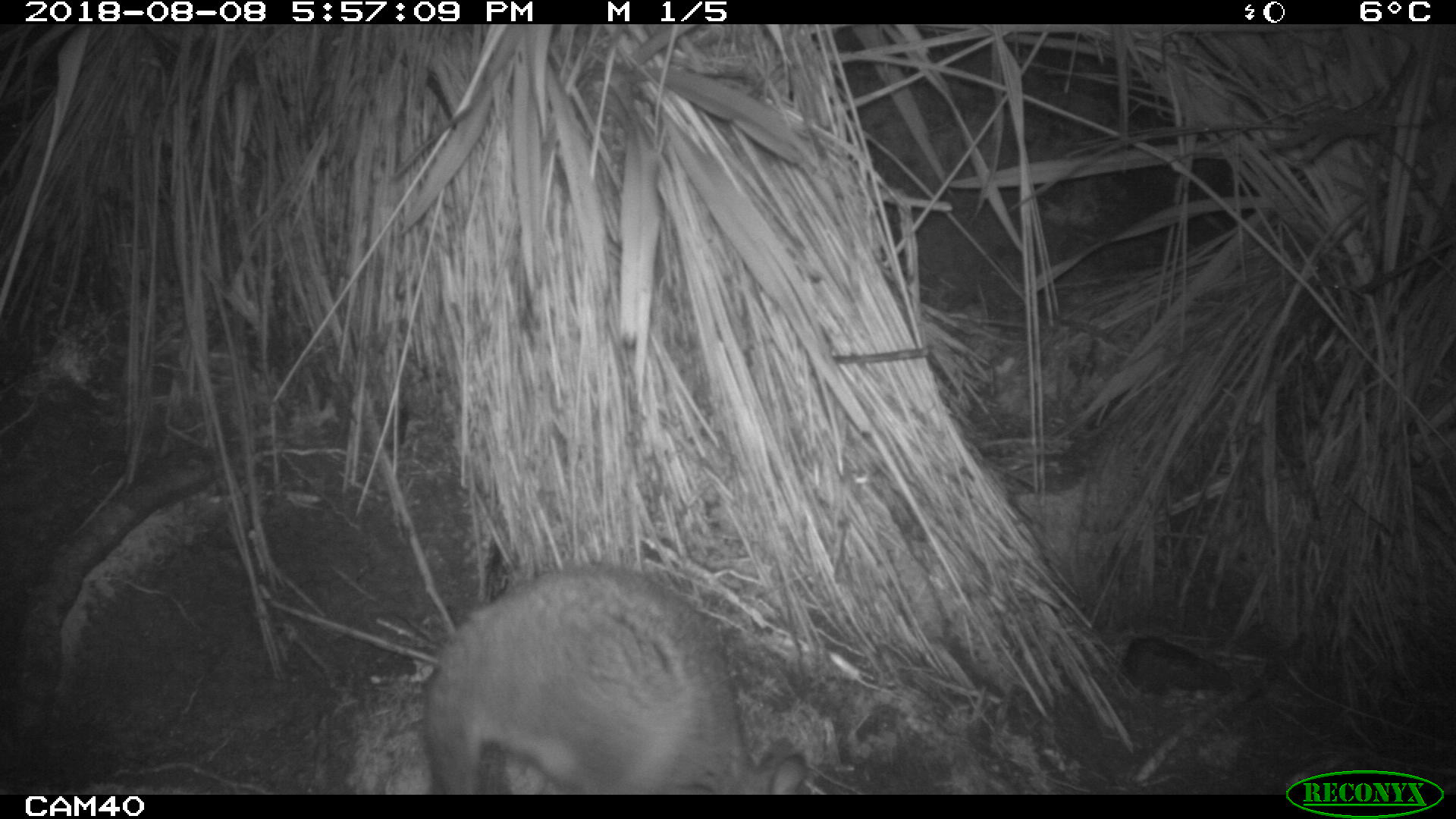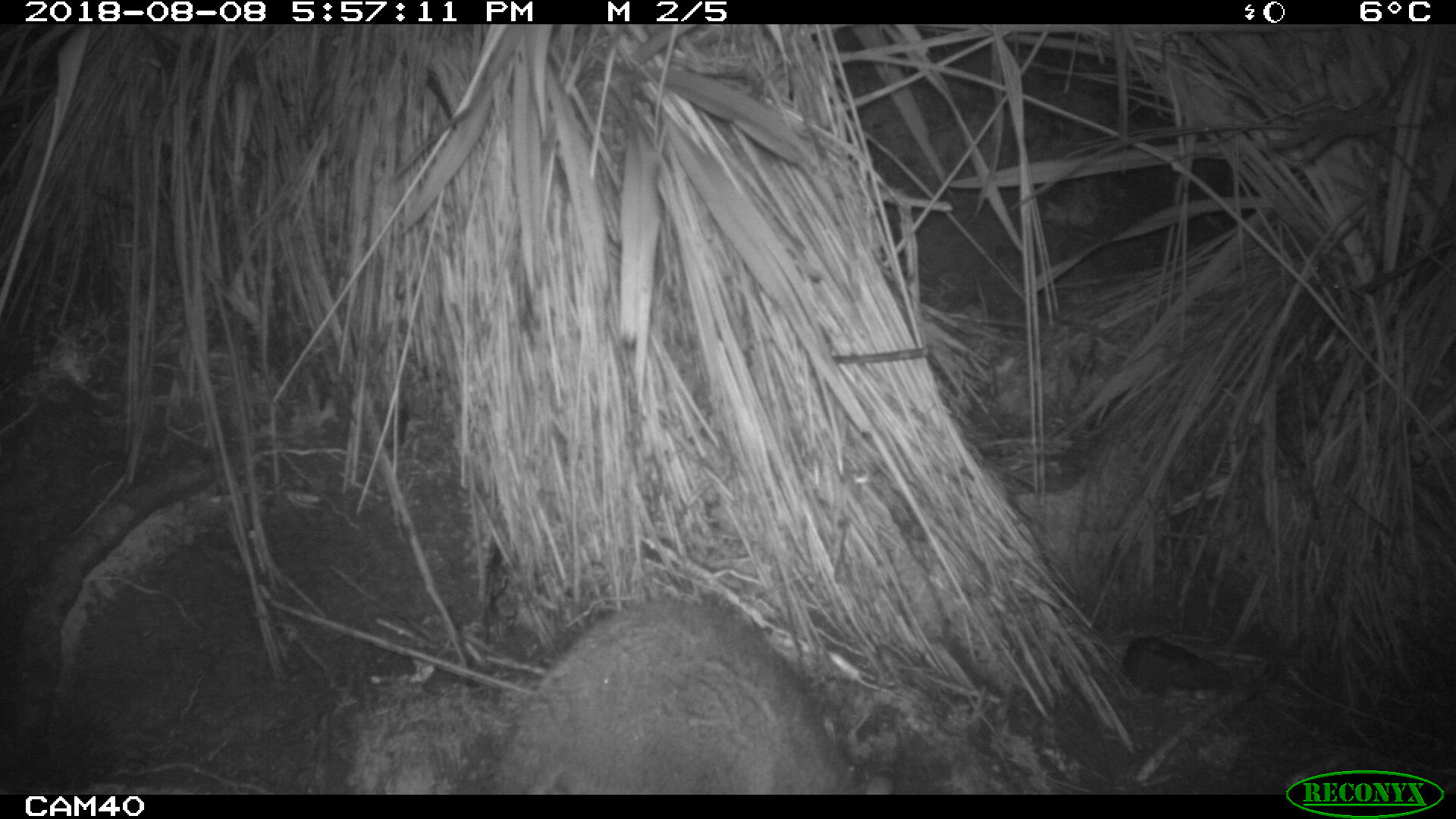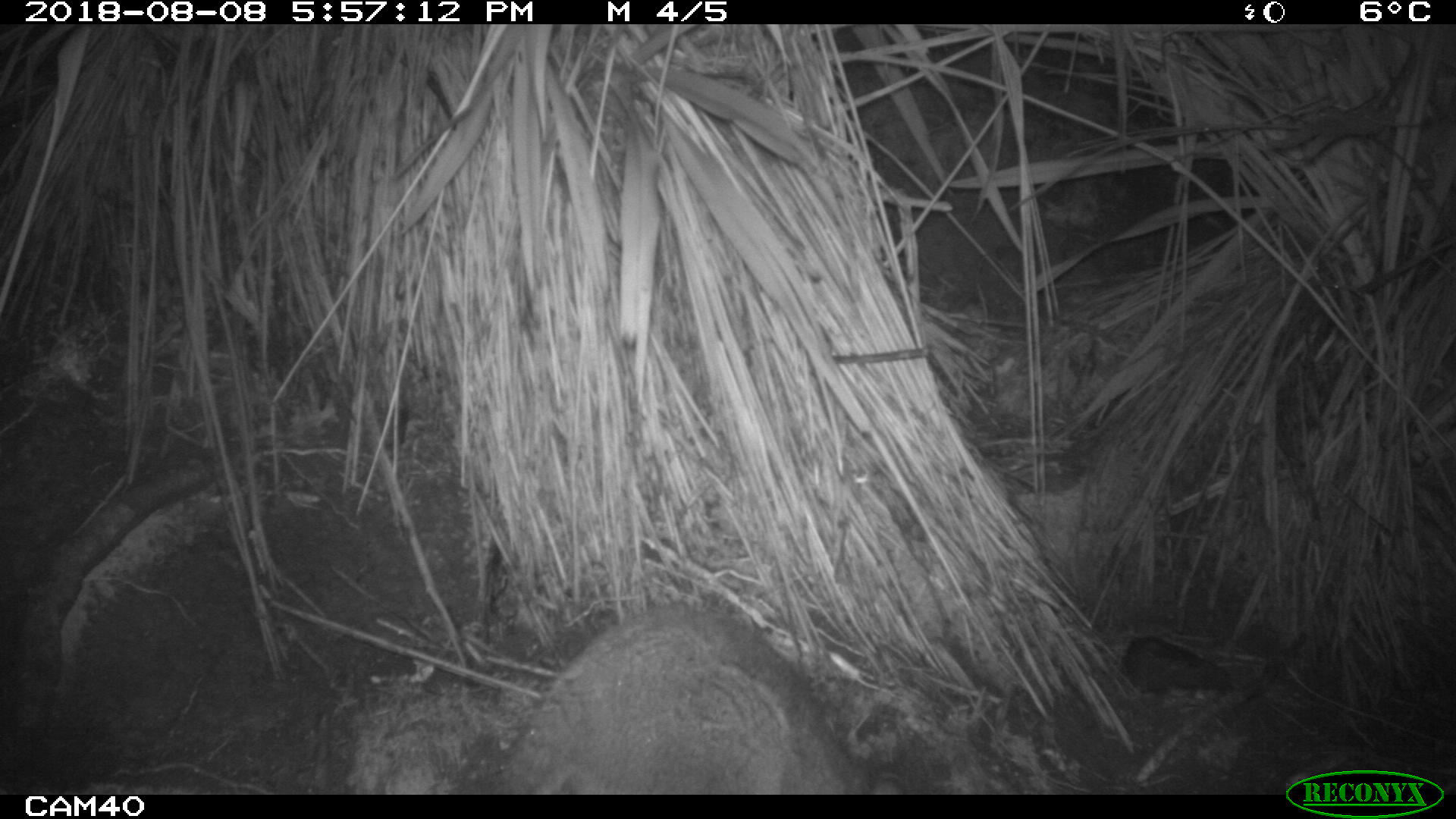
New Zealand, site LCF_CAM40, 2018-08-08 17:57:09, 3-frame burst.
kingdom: Animalia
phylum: Chordata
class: Mammalia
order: Diprotodontia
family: Macropodidae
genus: Notamacropus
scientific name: Notamacropus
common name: wallaby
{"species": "wallaby (Notamacropus)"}